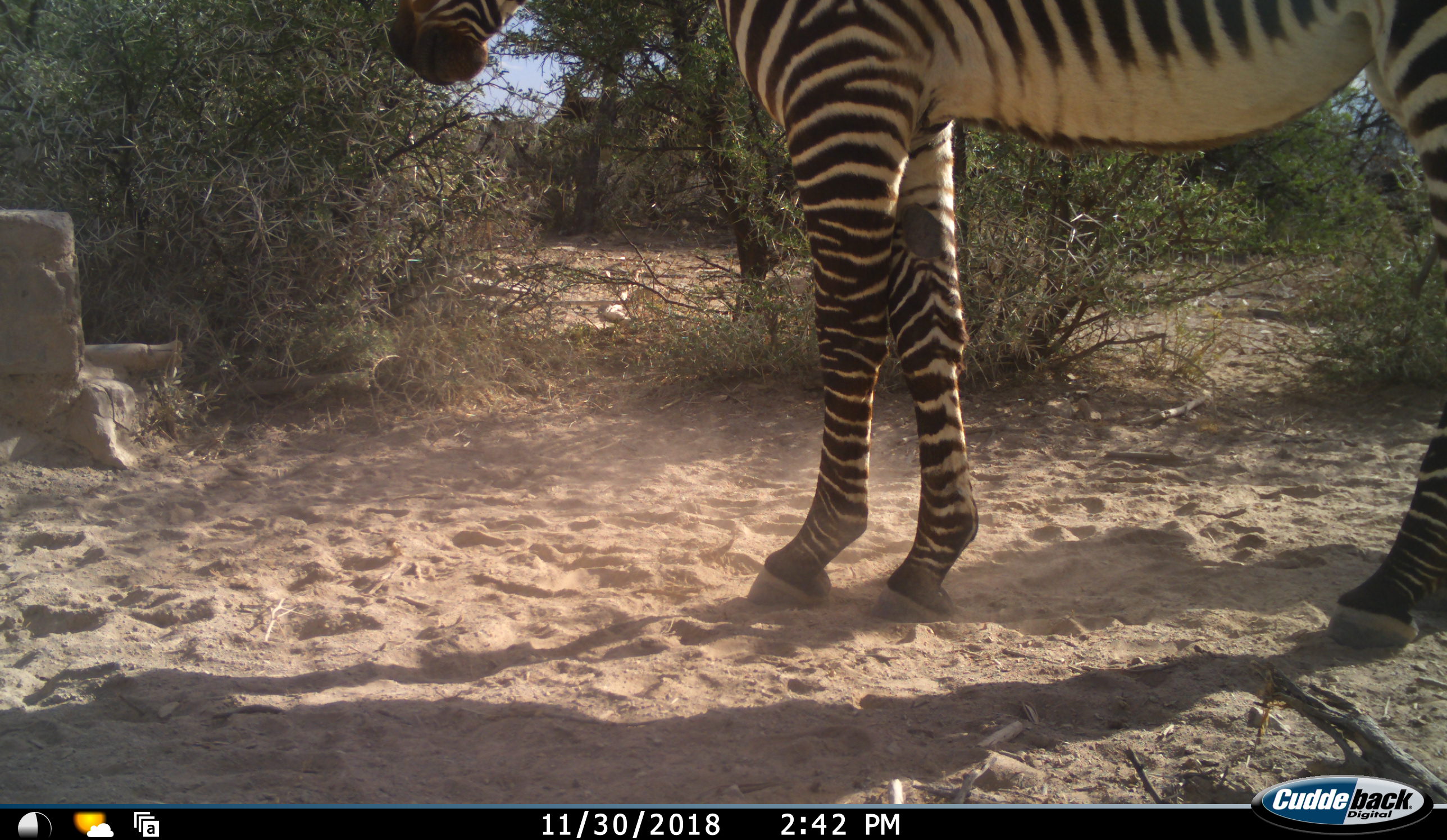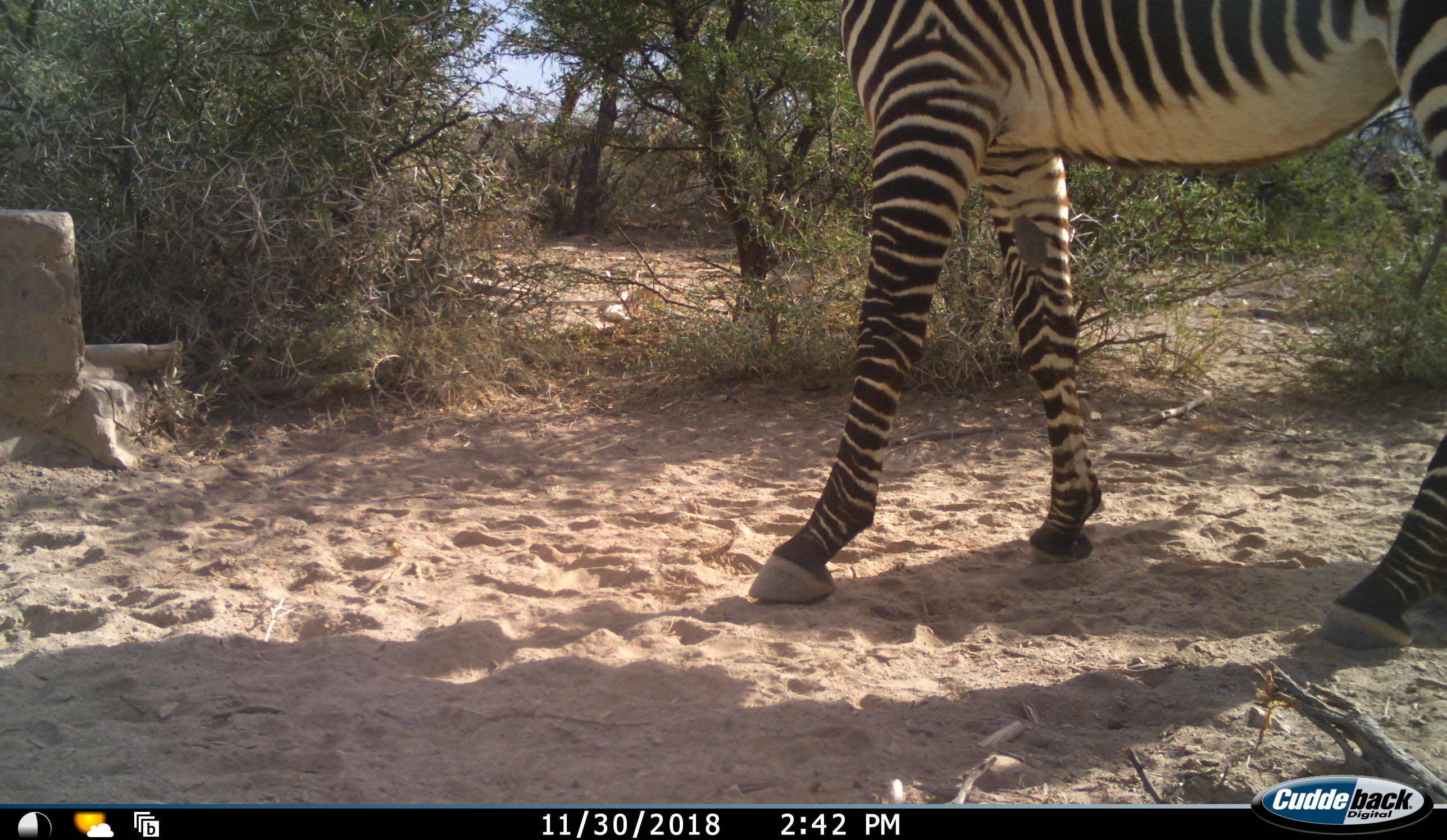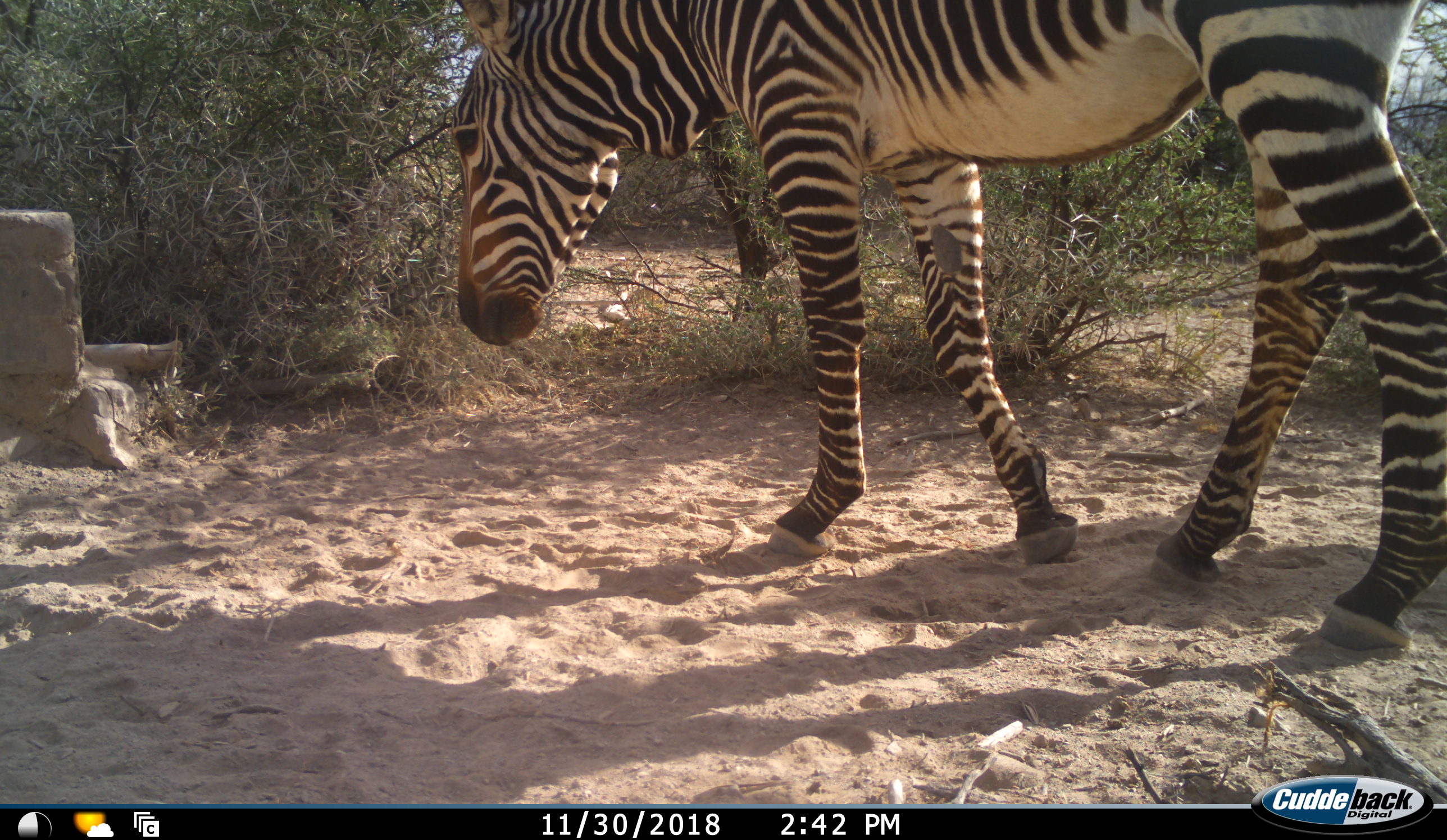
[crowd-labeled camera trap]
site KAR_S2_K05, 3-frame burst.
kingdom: Animalia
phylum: Chordata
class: Mammalia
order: Perissodactyla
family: Equidae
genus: Equus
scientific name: Equus zebra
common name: mountain zebra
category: zebramountain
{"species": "zebramountain (mountain zebra) (Equus zebra)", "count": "1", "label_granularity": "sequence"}